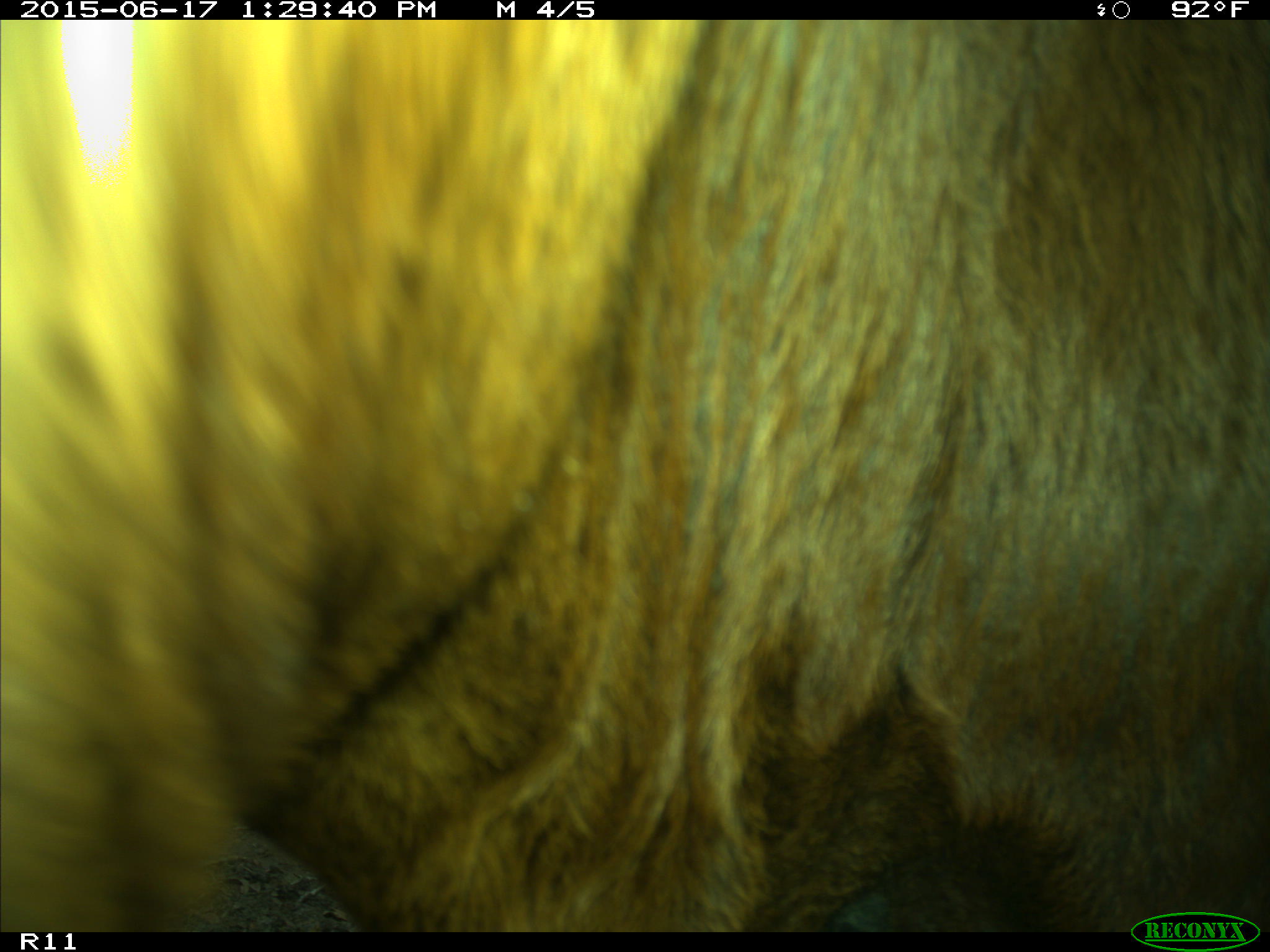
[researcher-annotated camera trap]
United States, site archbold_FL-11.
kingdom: Animalia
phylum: Chordata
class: Mammalia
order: Artiodactyla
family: Bovidae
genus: Bos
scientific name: Bos taurus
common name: domestic cow